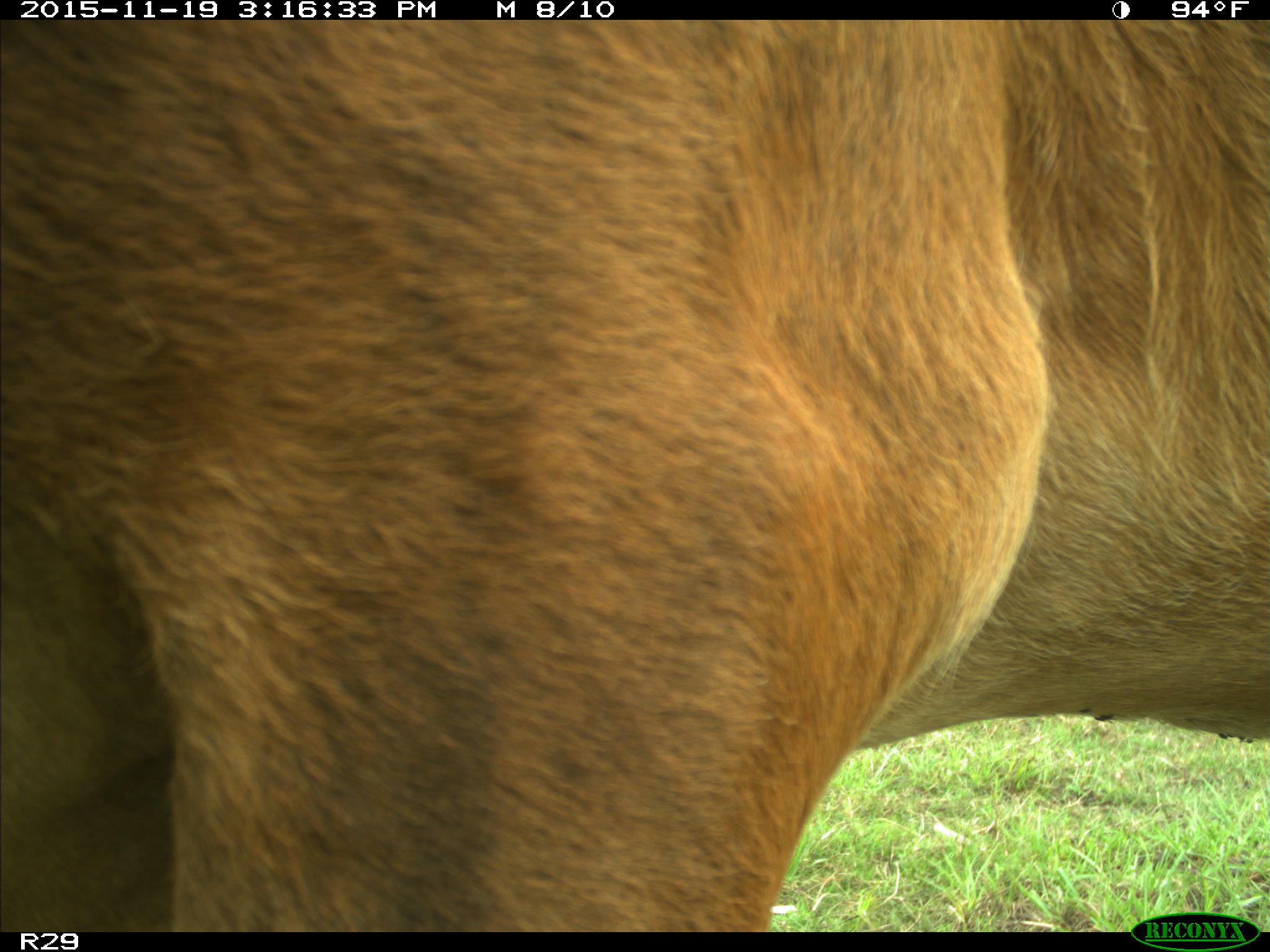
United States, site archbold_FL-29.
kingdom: Animalia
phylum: Chordata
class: Mammalia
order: Artiodactyla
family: Bovidae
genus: Bos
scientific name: Bos taurus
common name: domestic cow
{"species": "Bos taurus (domestic cow)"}